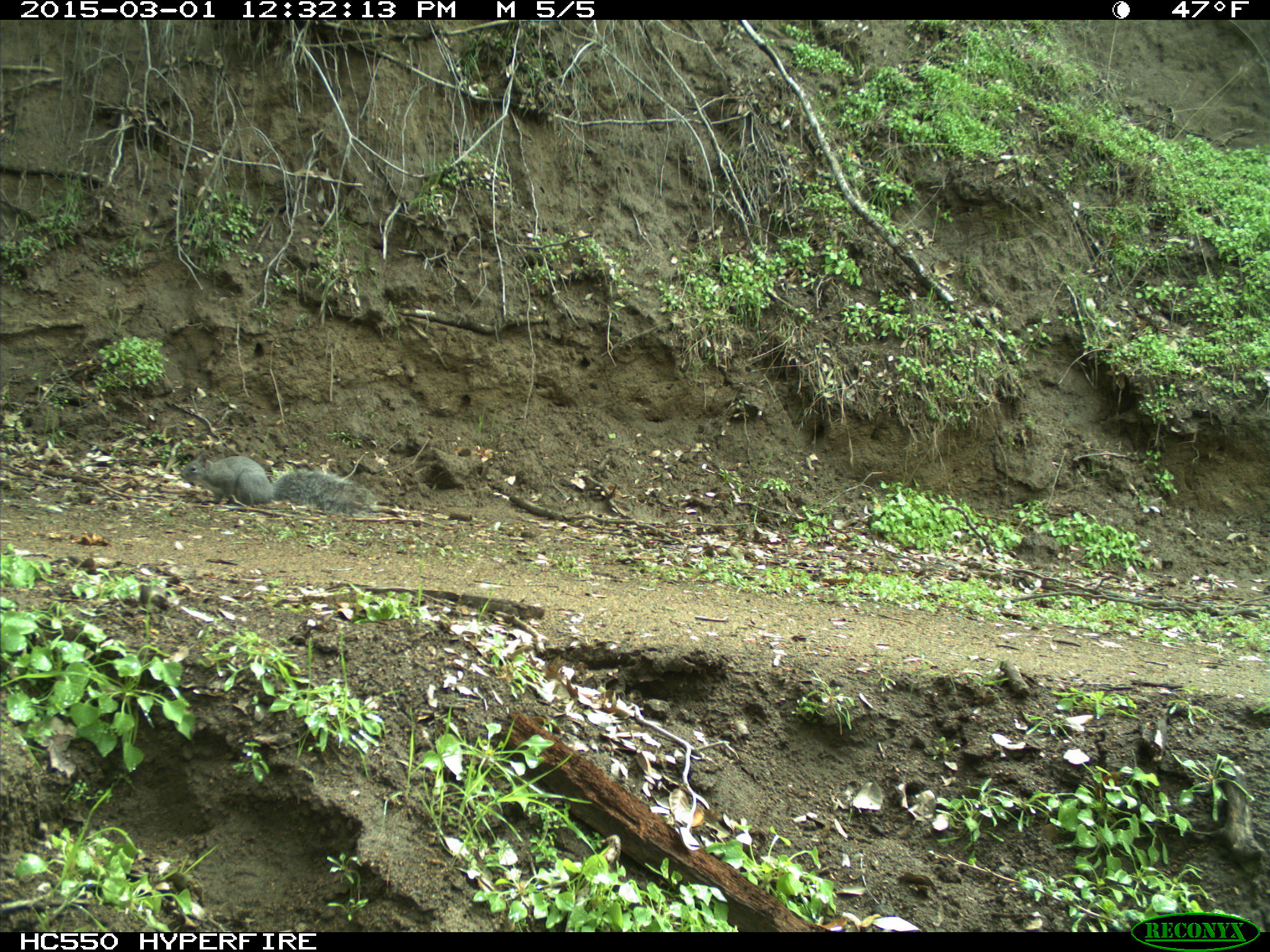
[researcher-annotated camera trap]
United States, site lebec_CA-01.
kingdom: Animalia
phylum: Chordata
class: Mammalia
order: Rodentia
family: Sciuridae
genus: Sciurus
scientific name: Sciurus carolinensis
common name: eastern gray squirrel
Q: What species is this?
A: Sciurus carolinensis (eastern gray squirrel).